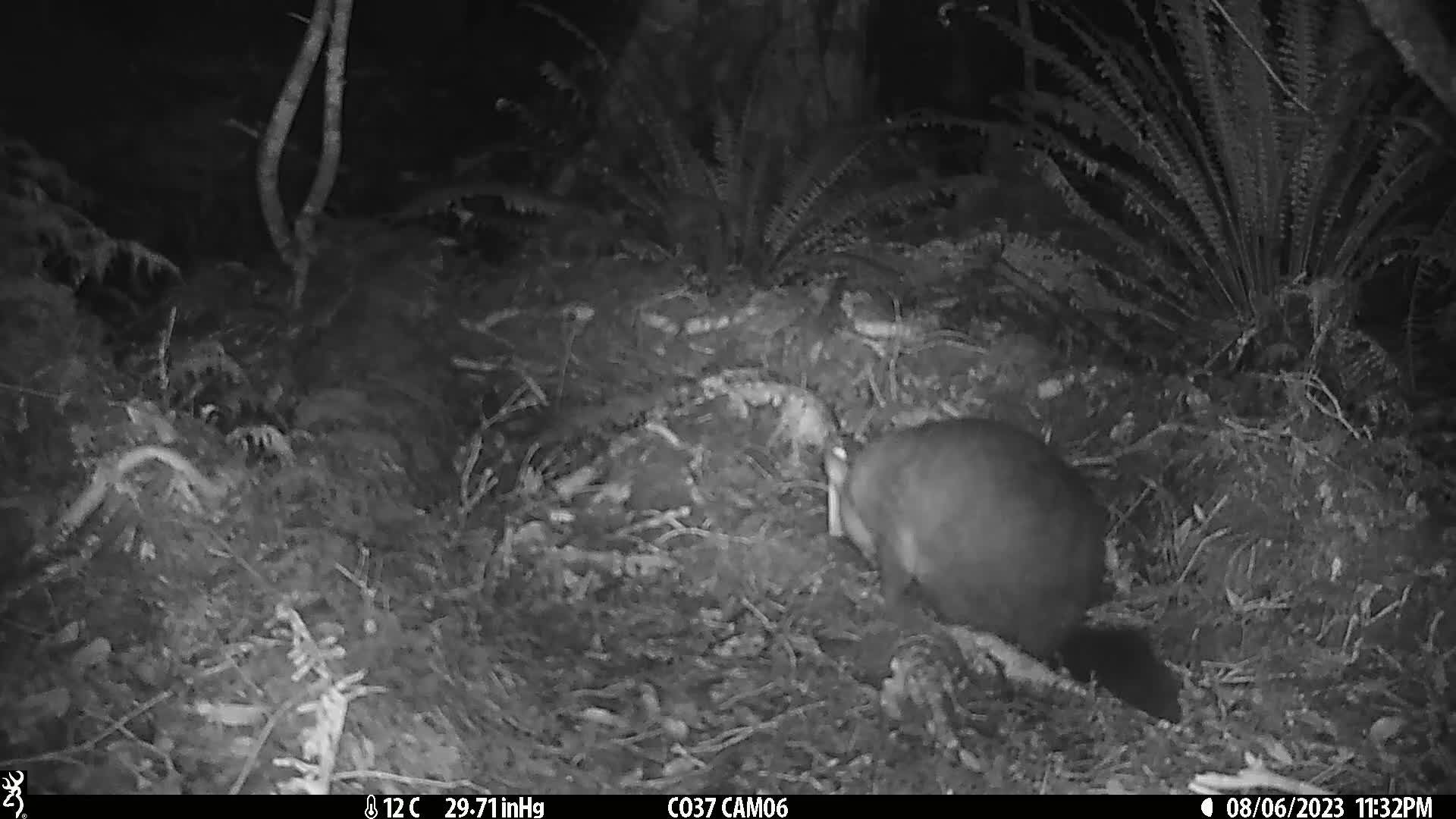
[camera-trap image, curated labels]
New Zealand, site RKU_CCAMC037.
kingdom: Animalia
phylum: Chordata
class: Mammalia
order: Diprotodontia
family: Phalangeridae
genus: Trichosurus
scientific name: Trichosurus vulpecula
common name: common brushtail possum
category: possum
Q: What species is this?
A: Possum (common brushtail possum) (Trichosurus vulpecula).